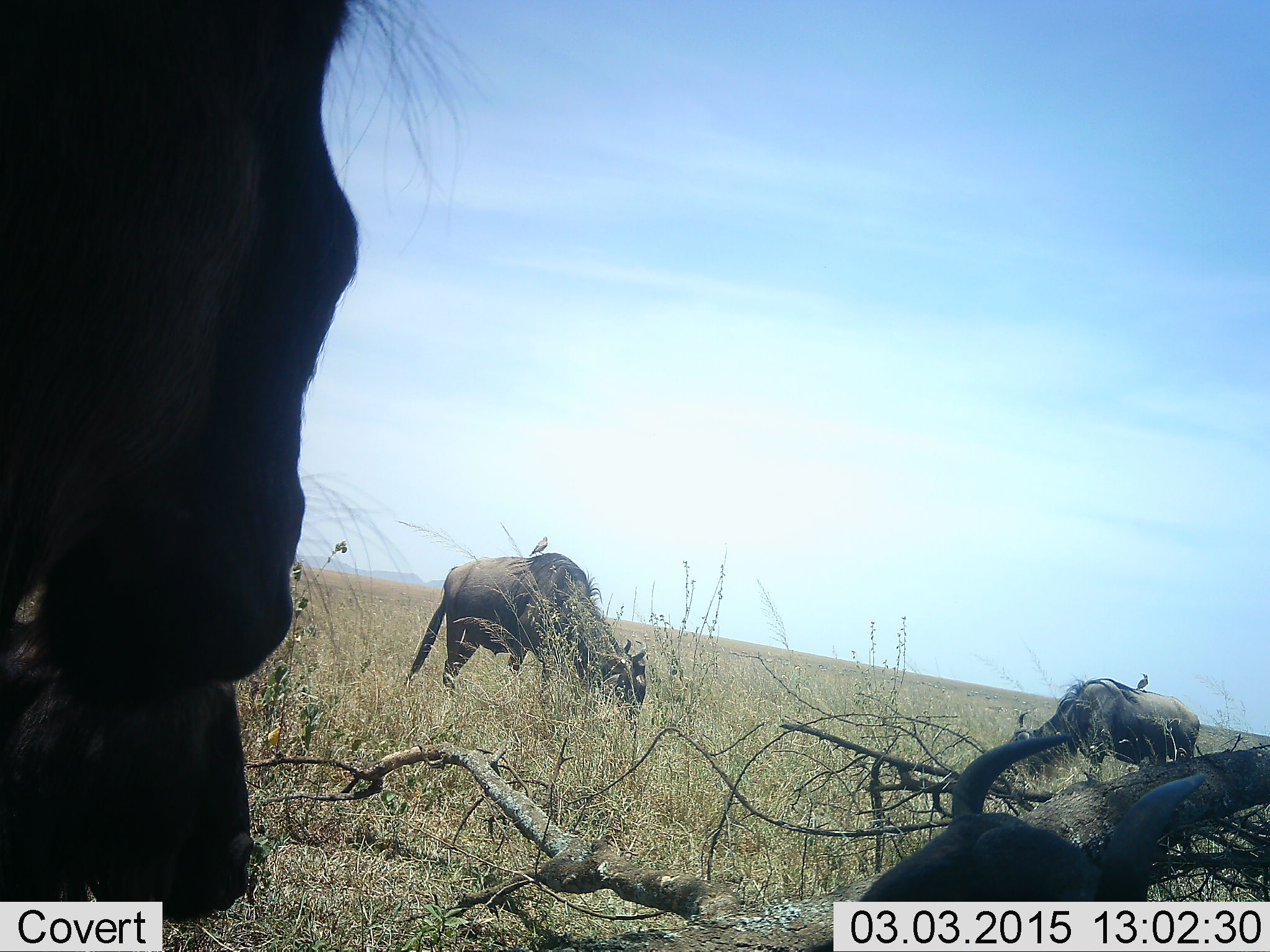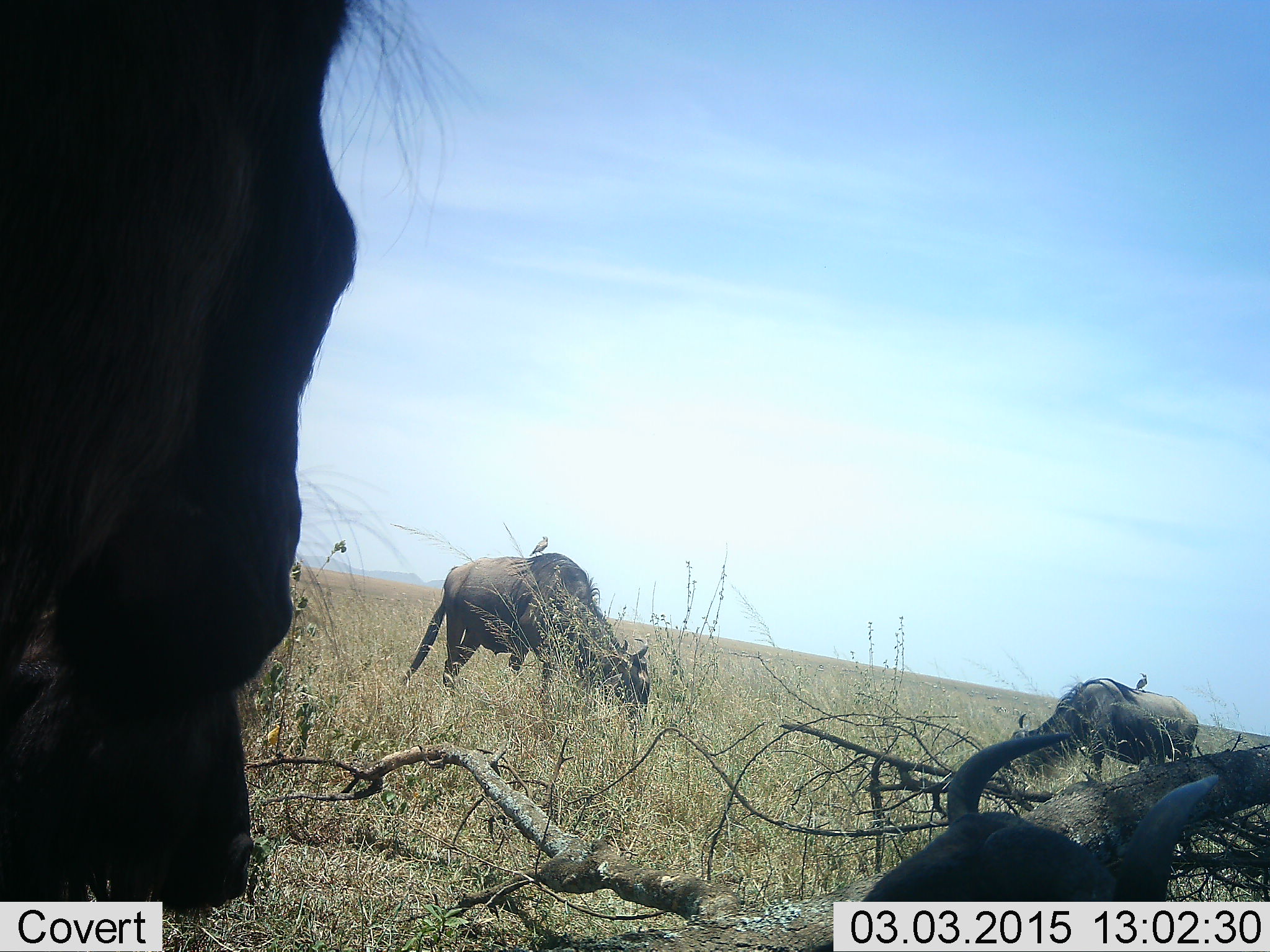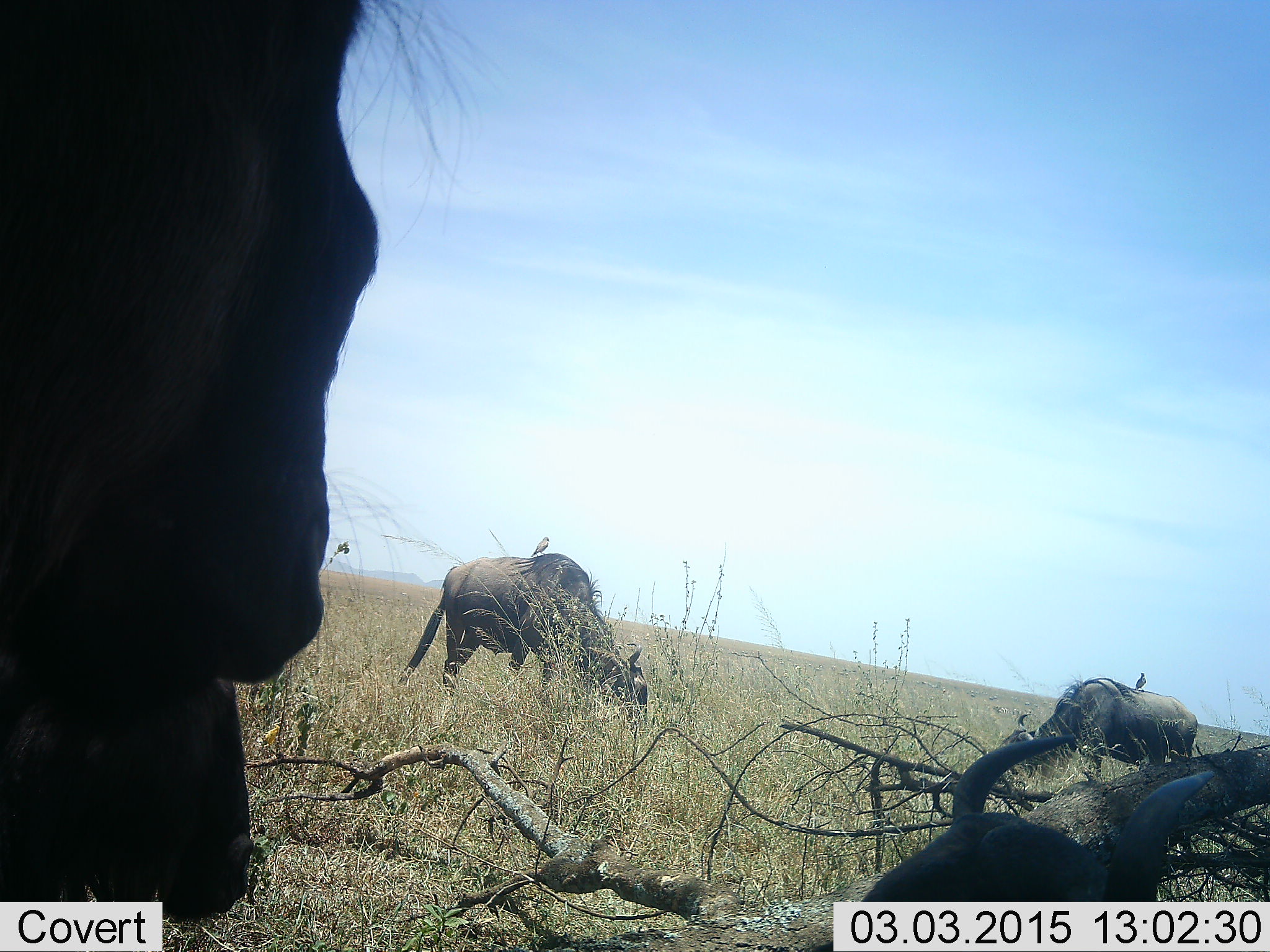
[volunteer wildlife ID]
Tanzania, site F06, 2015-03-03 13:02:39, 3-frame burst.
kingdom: Animalia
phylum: Chordata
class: Mammalia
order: Artiodactyla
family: Bovidae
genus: Connochaetes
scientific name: Connochaetes taurinus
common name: blue wildebeest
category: wildebeest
Wildebeest (blue wildebeest) (Connochaetes taurinus), count 4. Behavior (volunteer vote fractions): standing 53%, resting 59%, moving 0%, interacting 0%. Young present (vote fraction): 0%. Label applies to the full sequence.